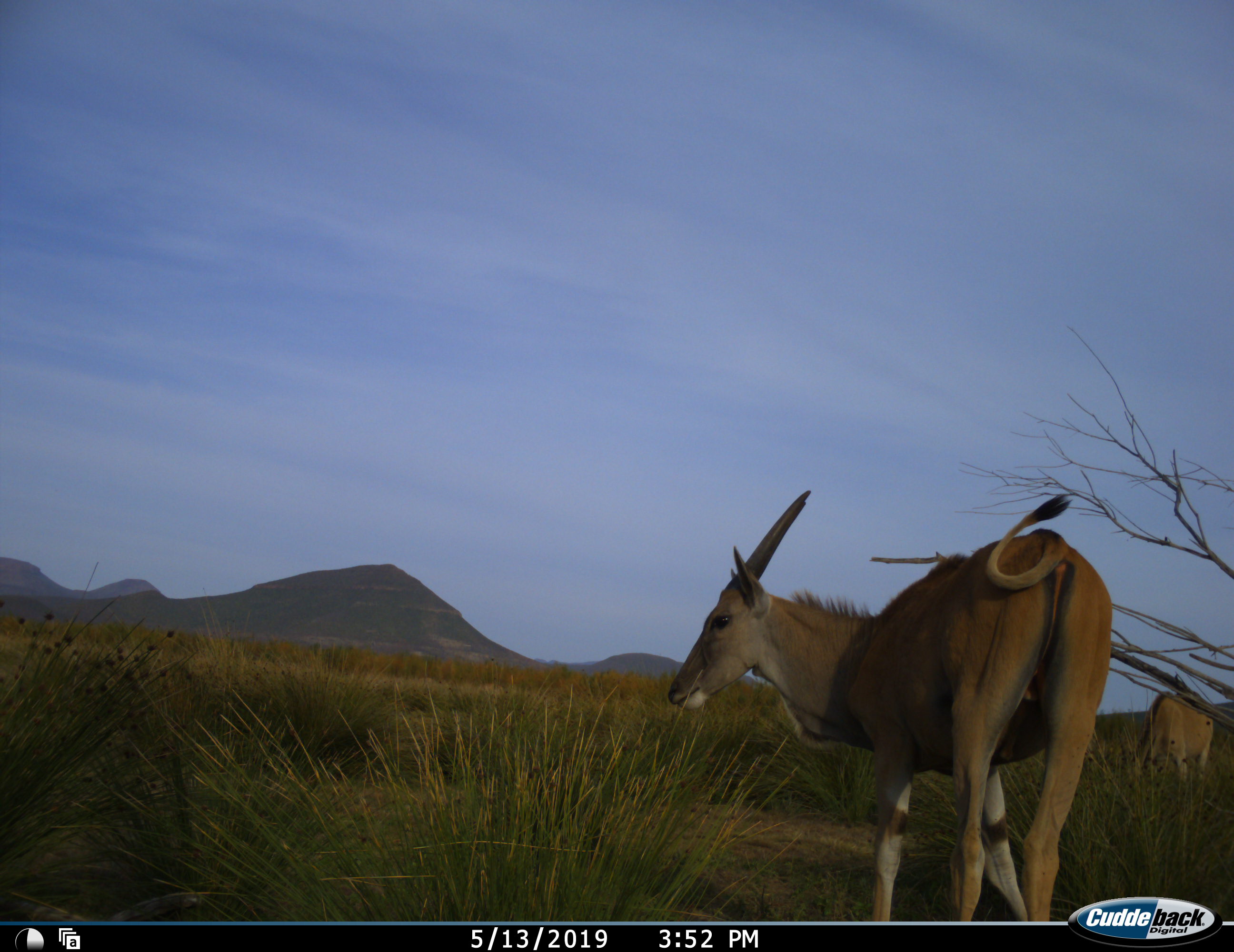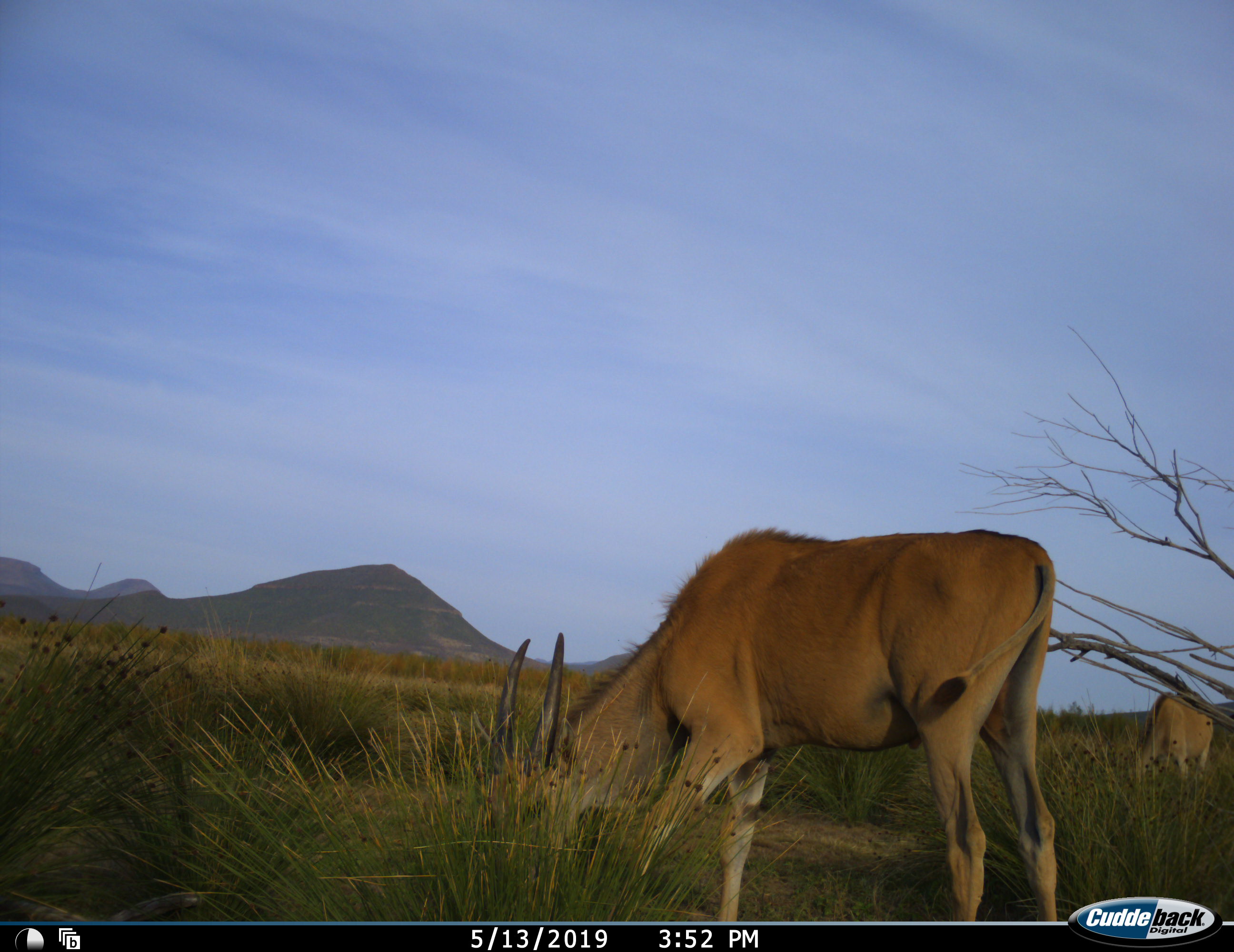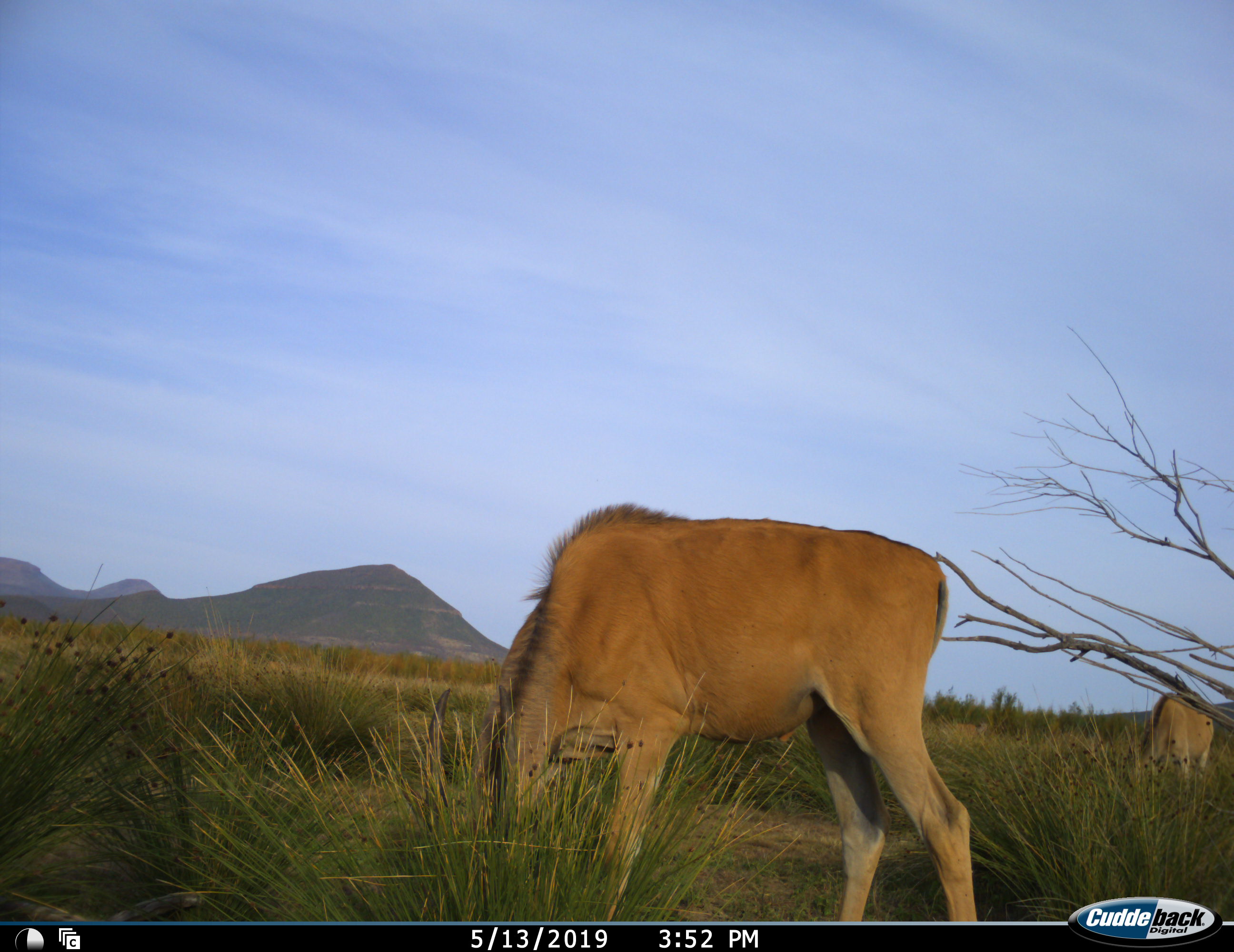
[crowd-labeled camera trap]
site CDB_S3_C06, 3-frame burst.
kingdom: Animalia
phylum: Chordata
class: Mammalia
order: Artiodactyla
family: Bovidae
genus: Tragelaphus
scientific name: Tragelaphus oryx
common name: eland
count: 2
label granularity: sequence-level